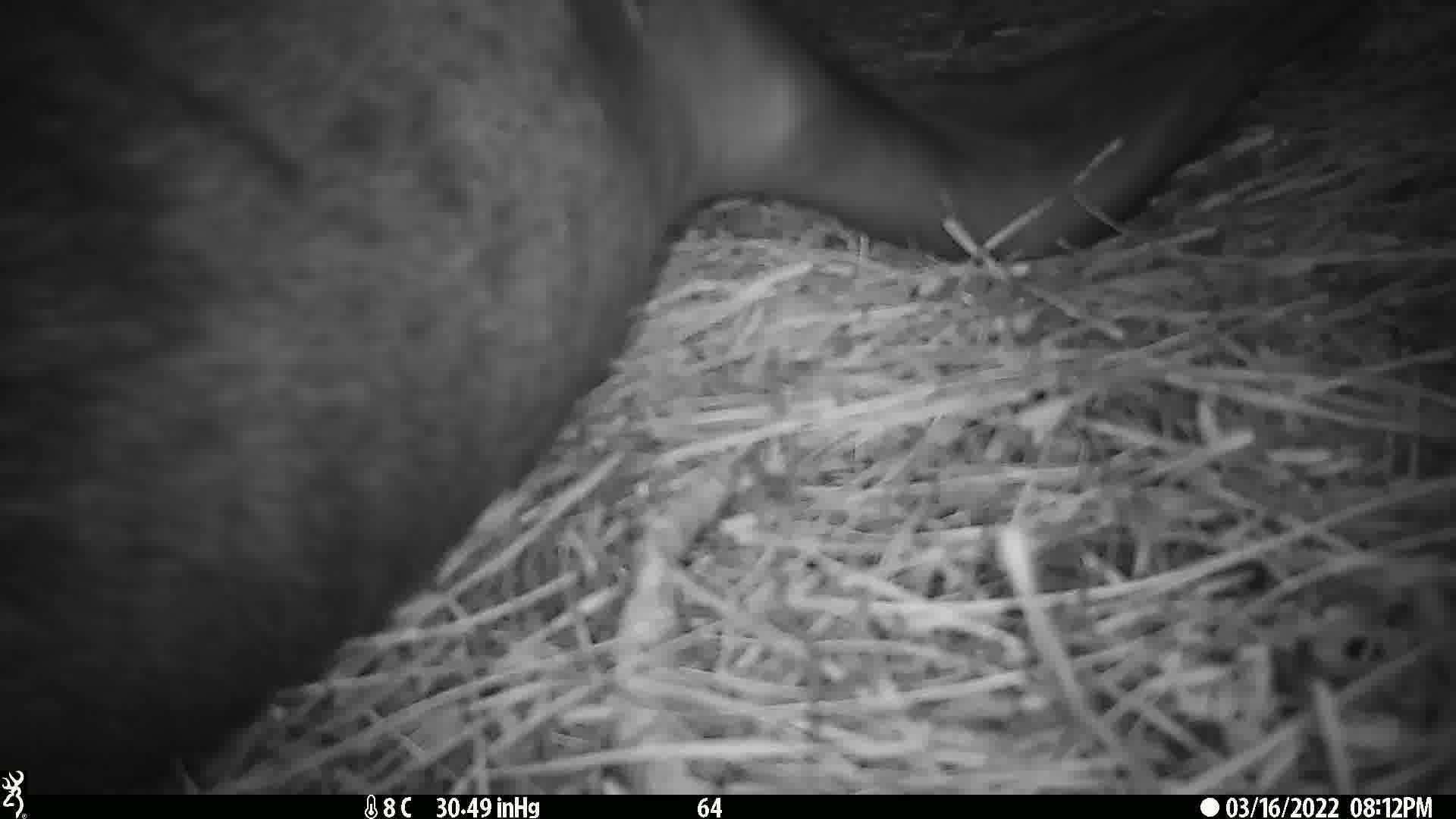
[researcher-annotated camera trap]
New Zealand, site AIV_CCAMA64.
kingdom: Animalia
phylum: Chordata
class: Mammalia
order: Carnivora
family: Otariidae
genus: Phocarctos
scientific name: Phocarctos hookeri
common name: new zealand sea lion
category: sealion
Sealion (new zealand sea lion) (Phocarctos hookeri).